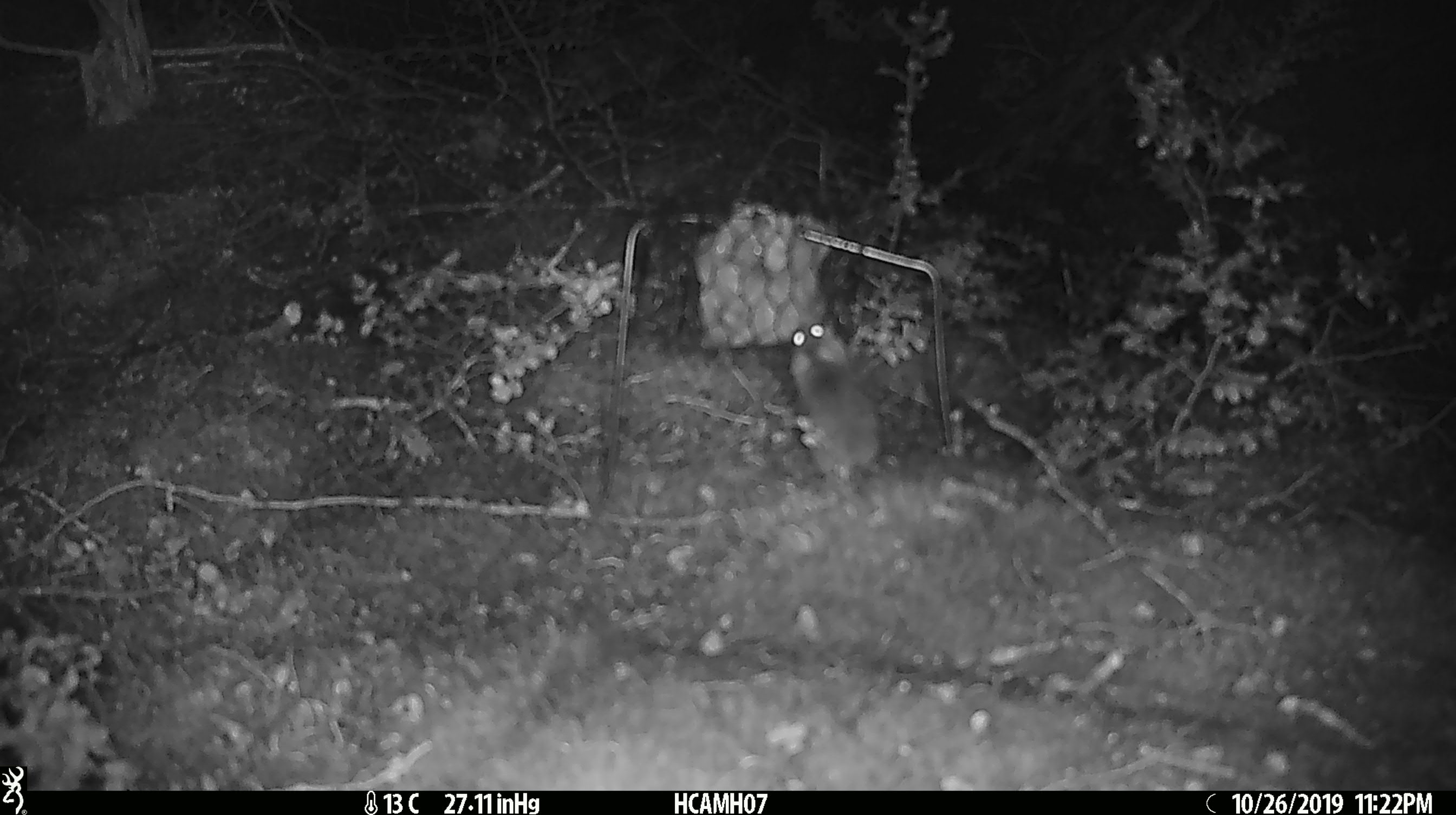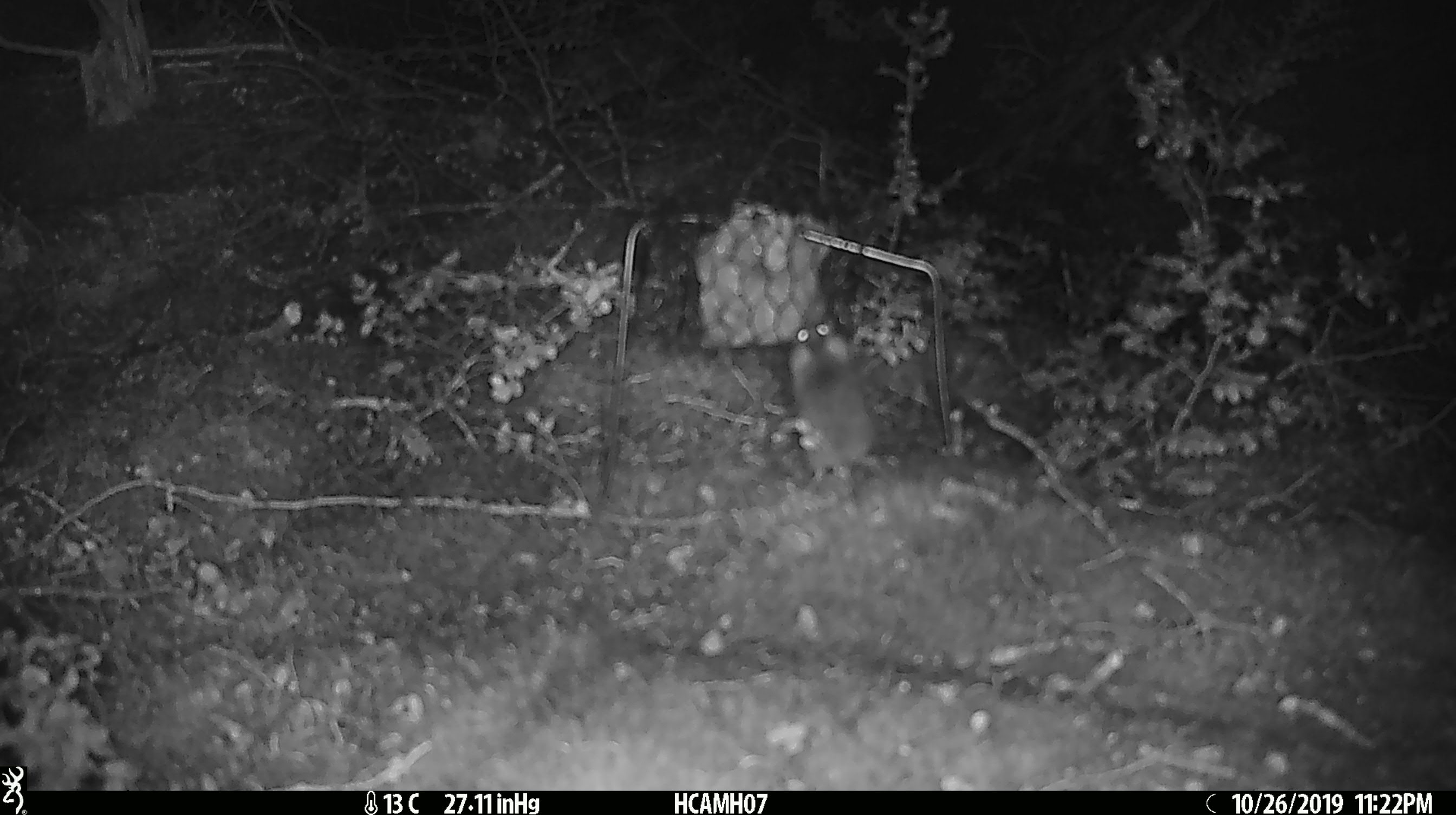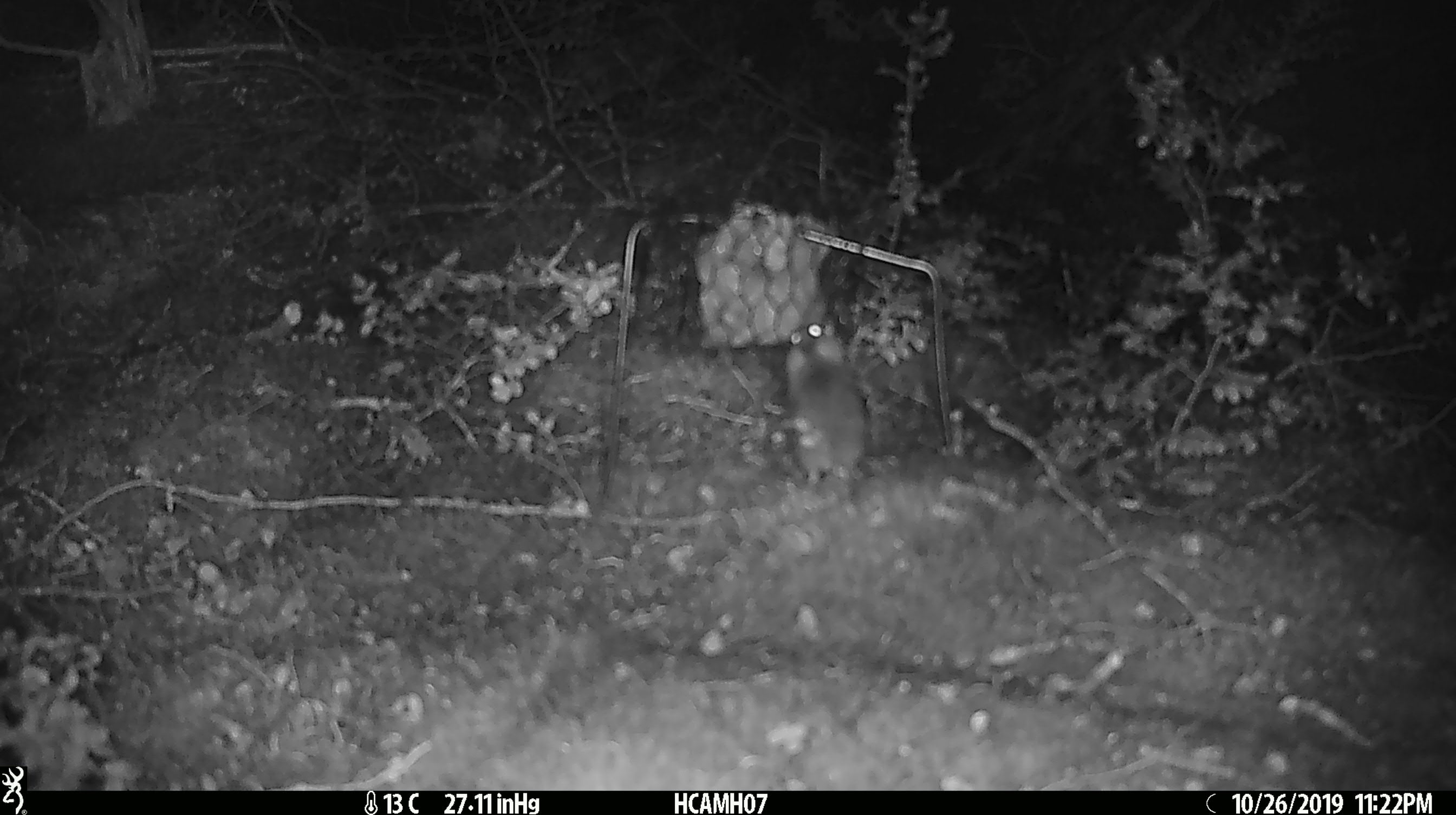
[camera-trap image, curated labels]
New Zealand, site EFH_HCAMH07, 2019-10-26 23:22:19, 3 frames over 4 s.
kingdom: Animalia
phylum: Chordata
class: Mammalia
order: Rodentia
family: Muridae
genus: Mus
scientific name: Mus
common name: mouse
Mouse (Mus).